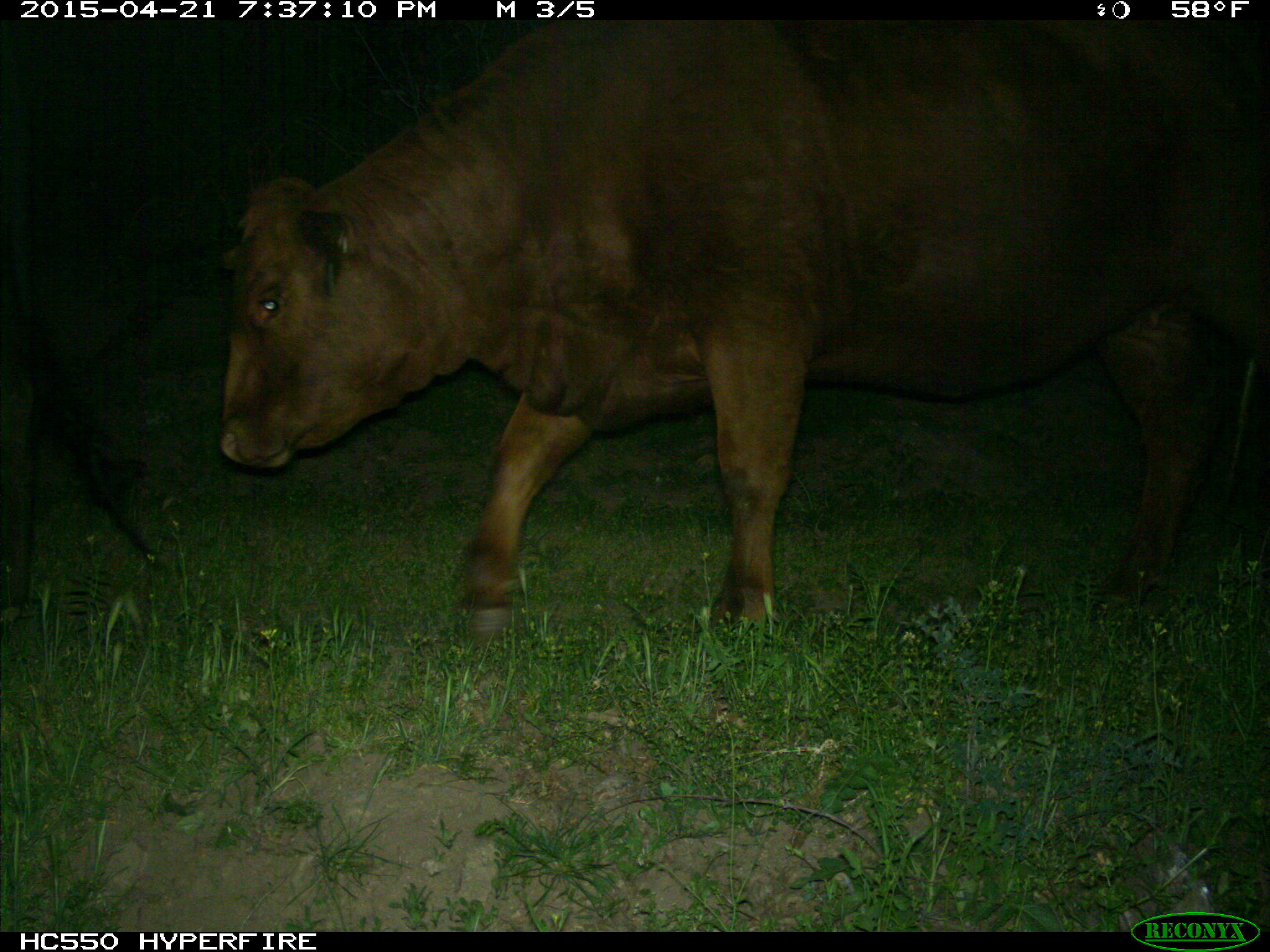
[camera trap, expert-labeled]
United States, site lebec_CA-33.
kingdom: Animalia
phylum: Chordata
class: Mammalia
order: Artiodactyla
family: Bovidae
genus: Bos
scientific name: Bos taurus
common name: domestic cow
Bos taurus (domestic cow).